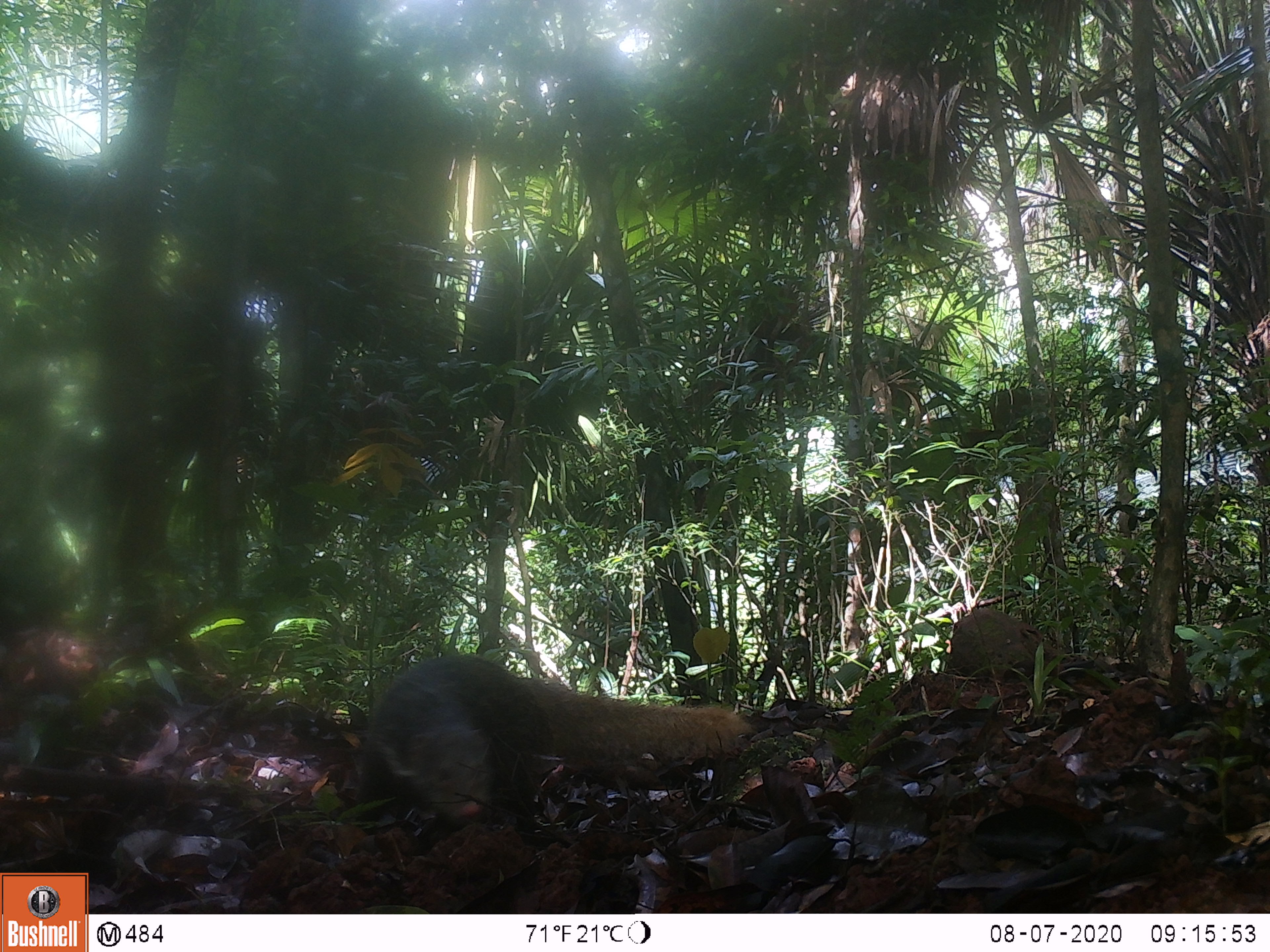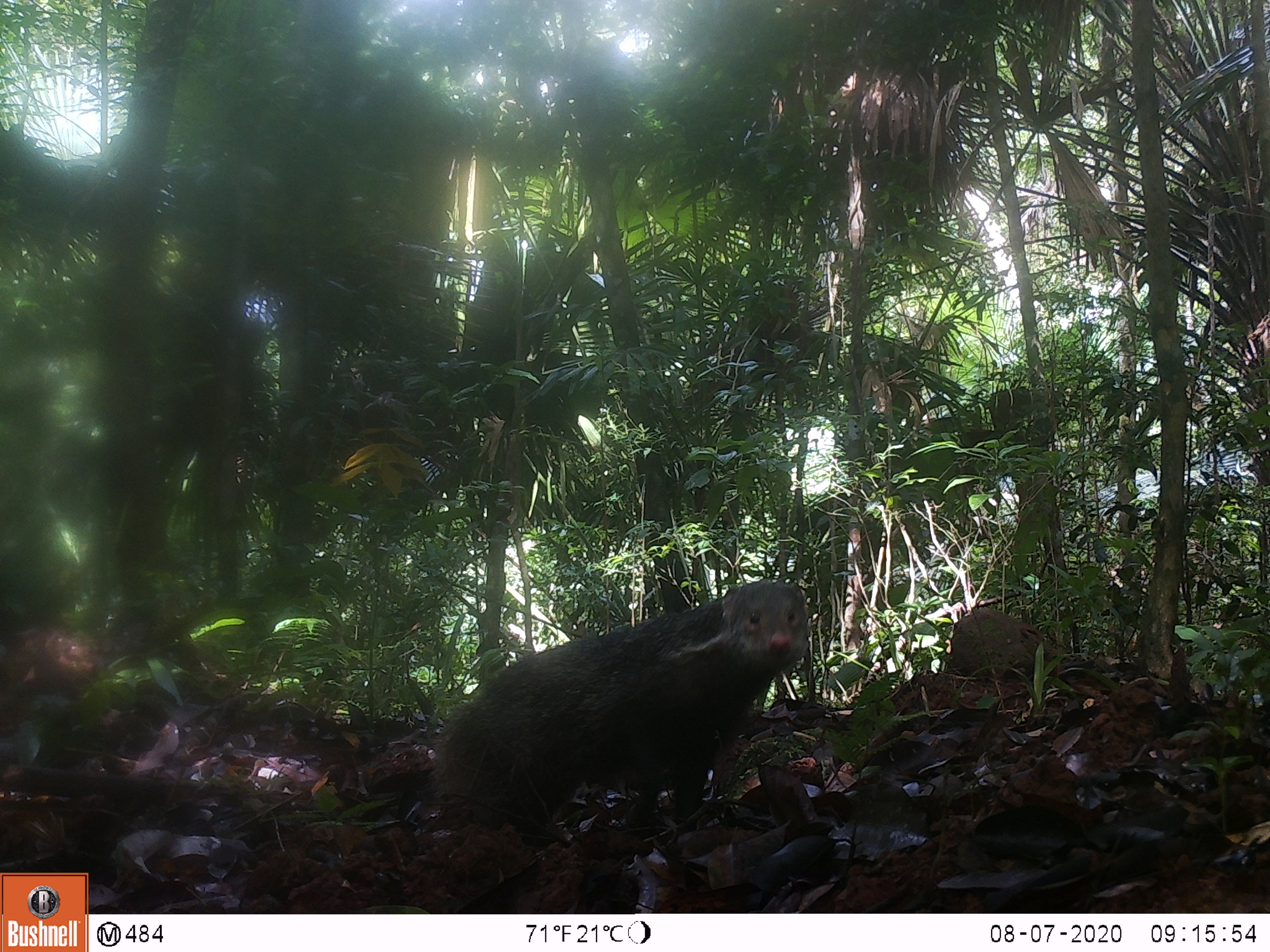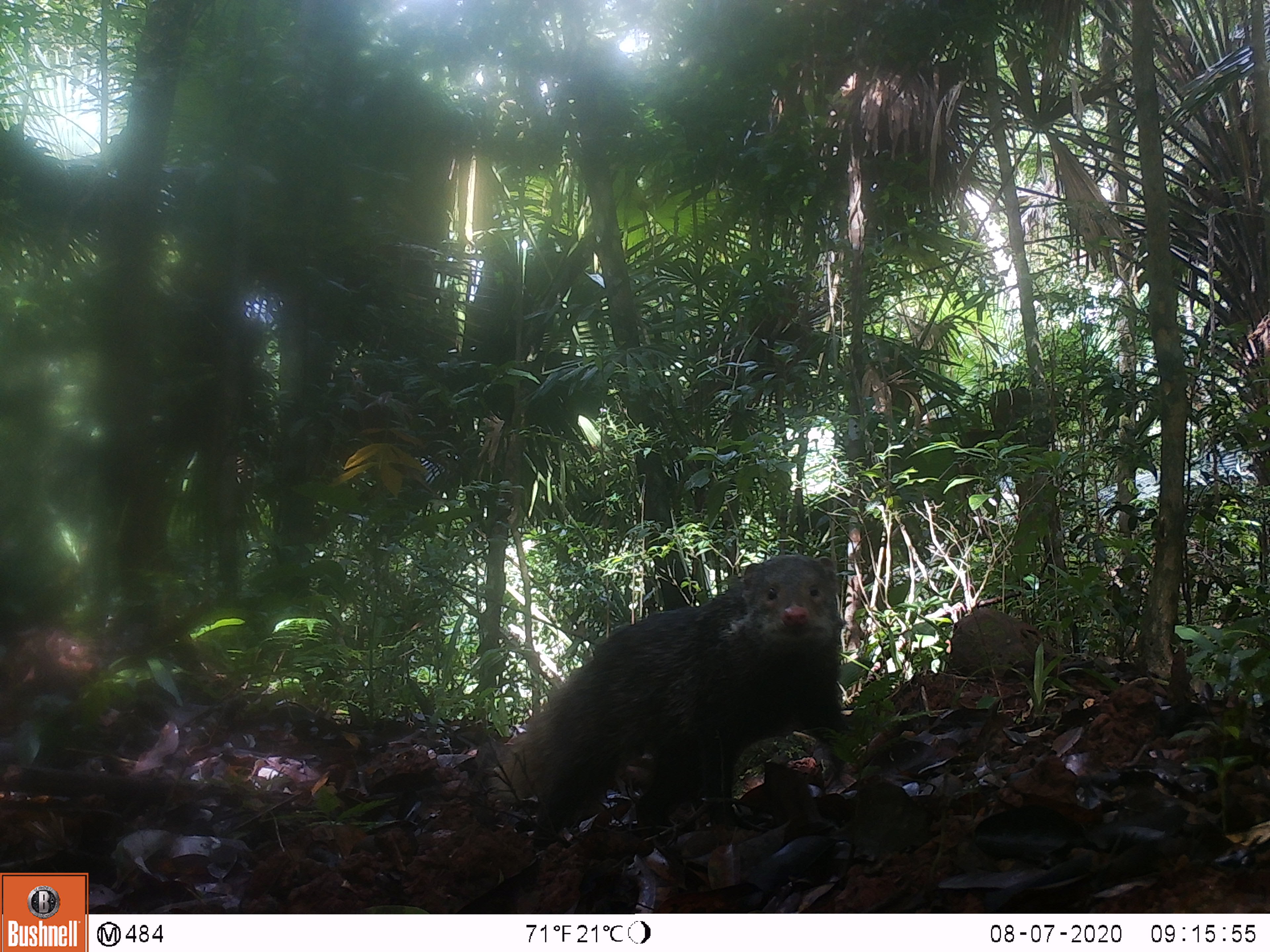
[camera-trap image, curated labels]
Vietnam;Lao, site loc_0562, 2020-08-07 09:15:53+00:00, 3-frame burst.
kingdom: Animalia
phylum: Chordata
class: Mammalia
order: Carnivora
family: Herpestidae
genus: Urva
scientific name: Urva urva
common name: crab-eating mongoose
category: crab eating mongoose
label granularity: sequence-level